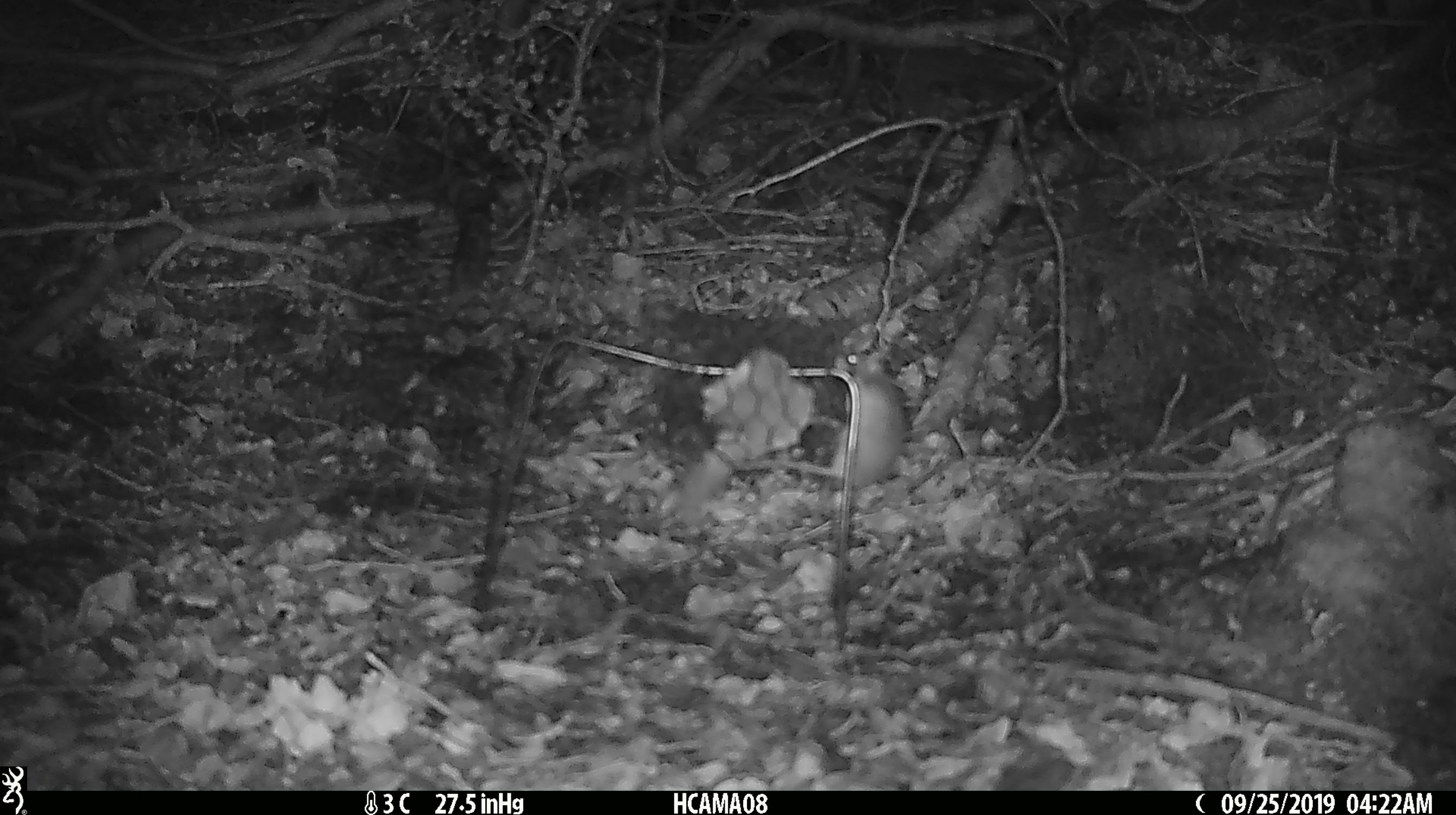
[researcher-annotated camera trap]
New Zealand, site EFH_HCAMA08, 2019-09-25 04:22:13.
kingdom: Animalia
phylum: Chordata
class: Mammalia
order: Rodentia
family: Muridae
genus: Mus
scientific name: Mus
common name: mouse